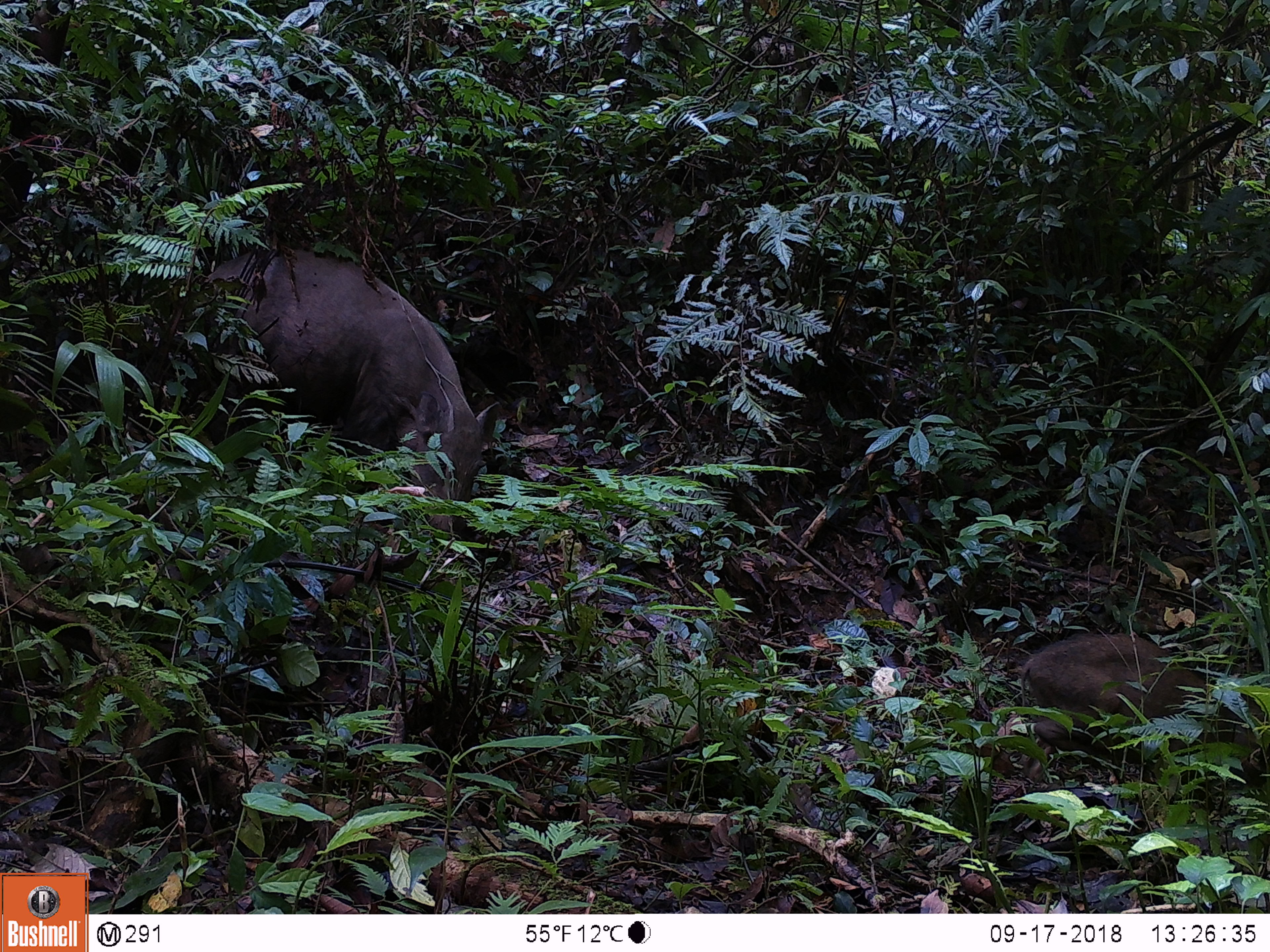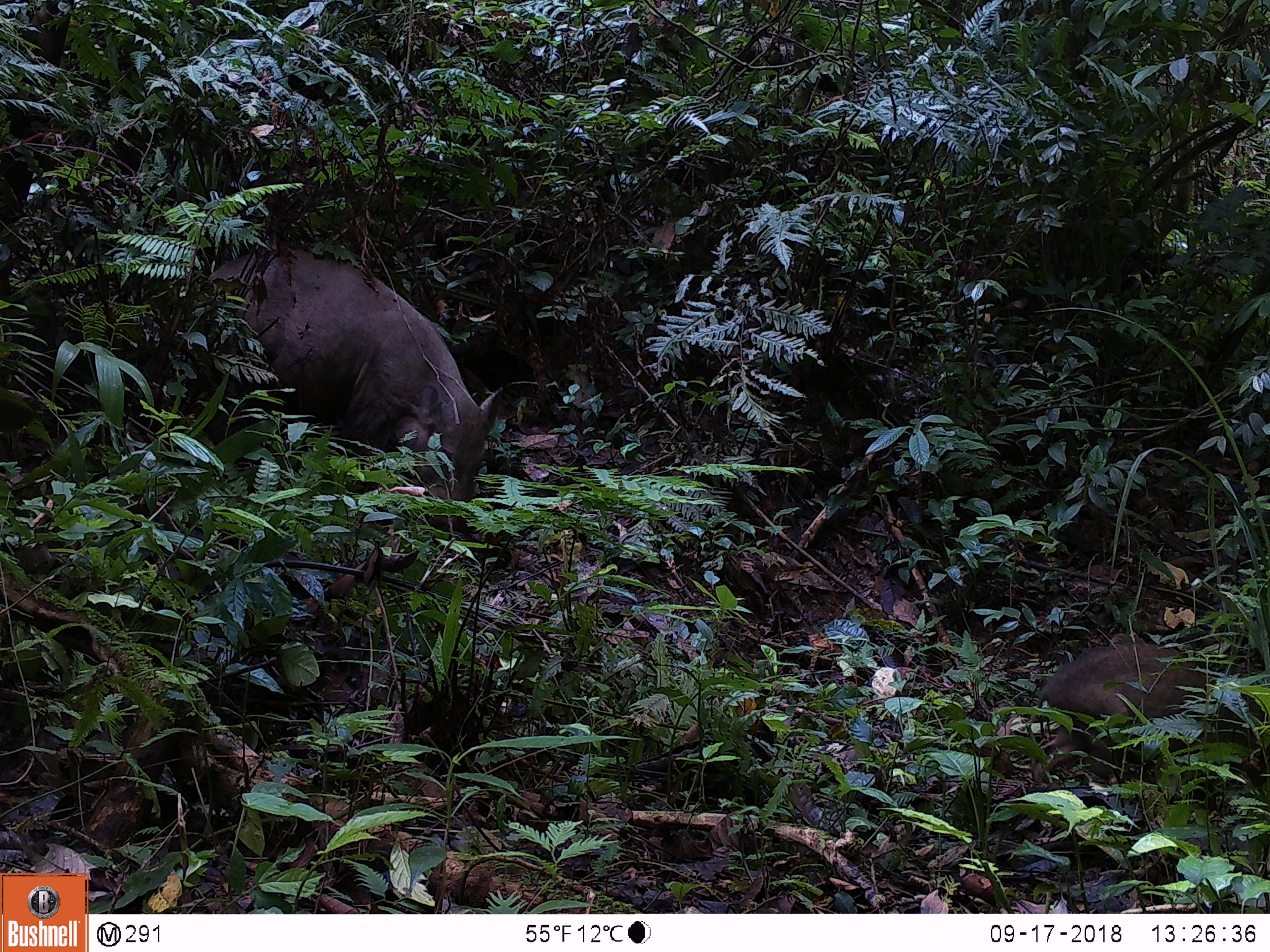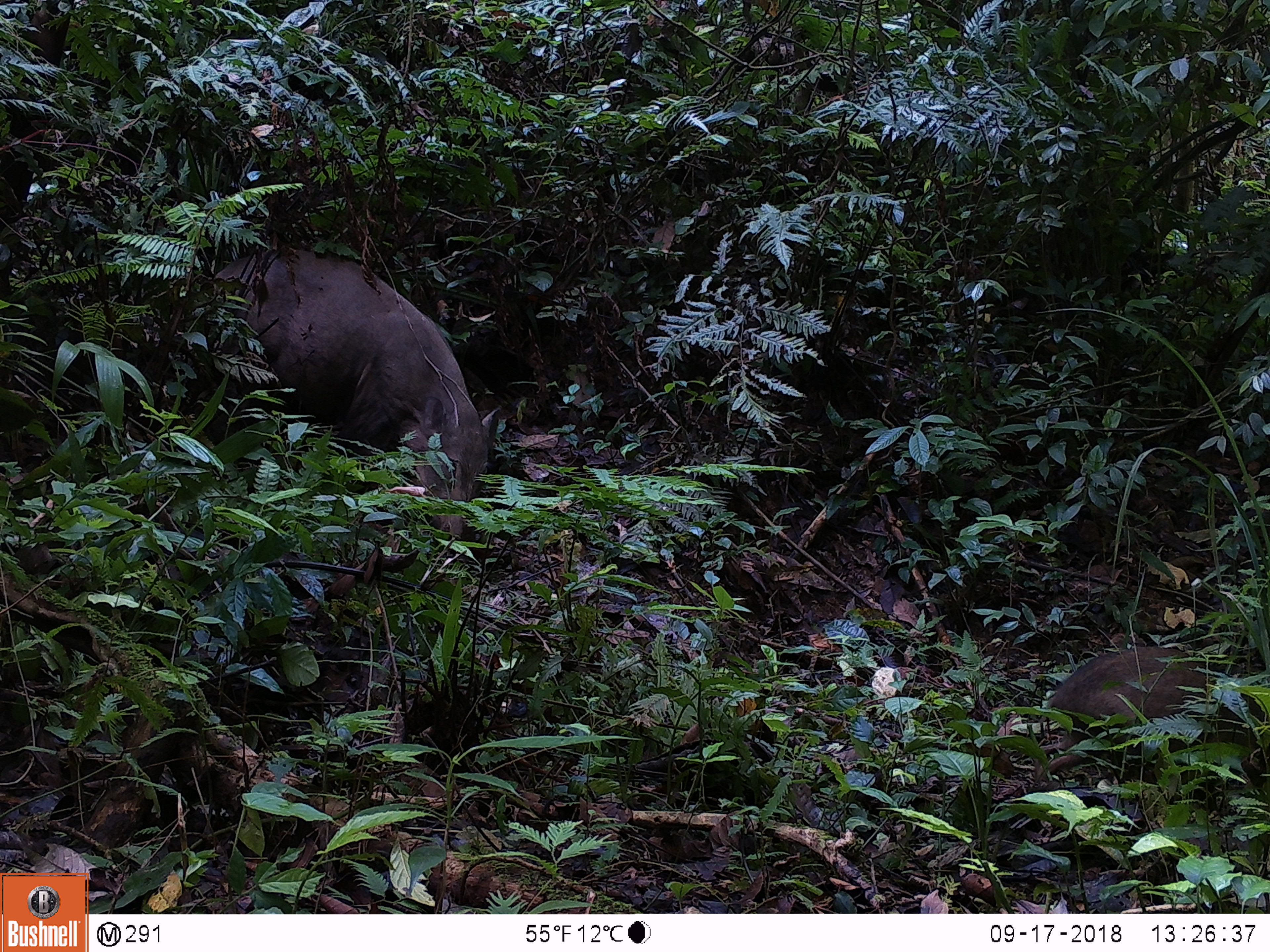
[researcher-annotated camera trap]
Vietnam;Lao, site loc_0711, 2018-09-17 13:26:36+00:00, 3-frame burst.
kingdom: Animalia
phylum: Chordata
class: Mammalia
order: Artiodactyla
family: Suidae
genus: Sus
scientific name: Sus scrofa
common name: eurasian wild pig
Eurasian wild pig (Sus scrofa). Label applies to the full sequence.